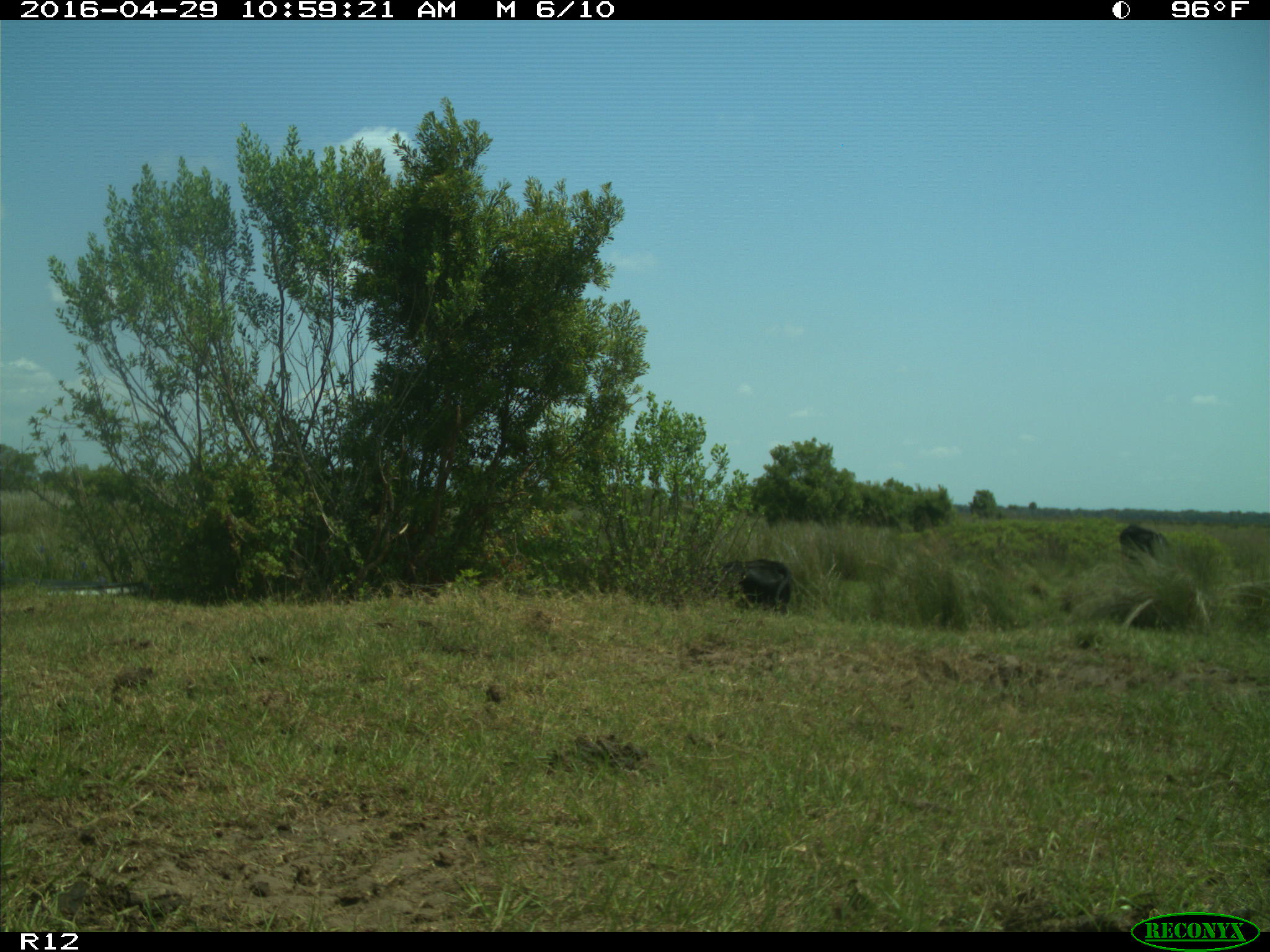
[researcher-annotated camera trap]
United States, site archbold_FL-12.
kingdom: Animalia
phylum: Chordata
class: Mammalia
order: Artiodactyla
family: Bovidae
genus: Bos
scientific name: Bos taurus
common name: domestic cow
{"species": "Bos taurus (domestic cow)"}